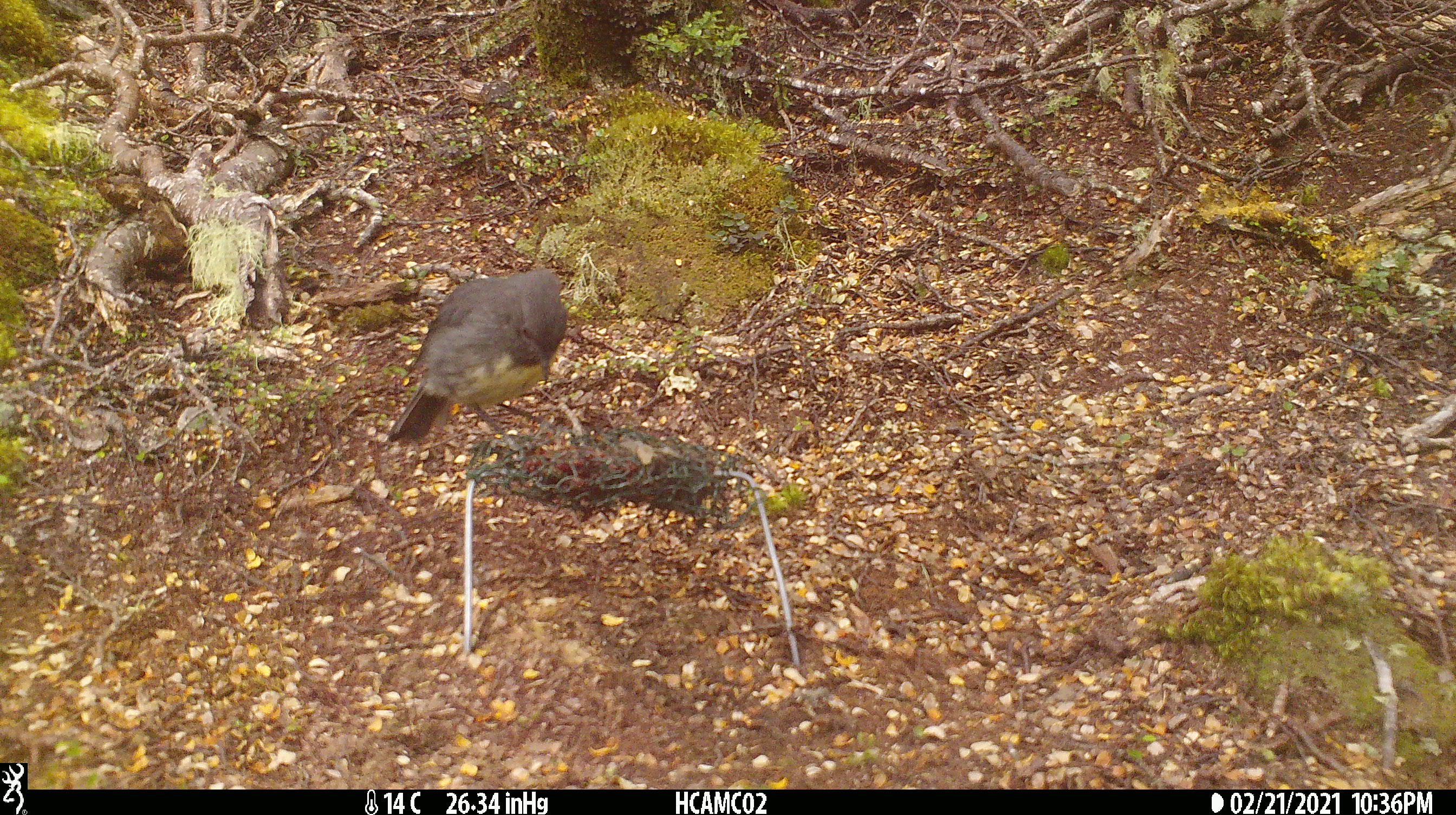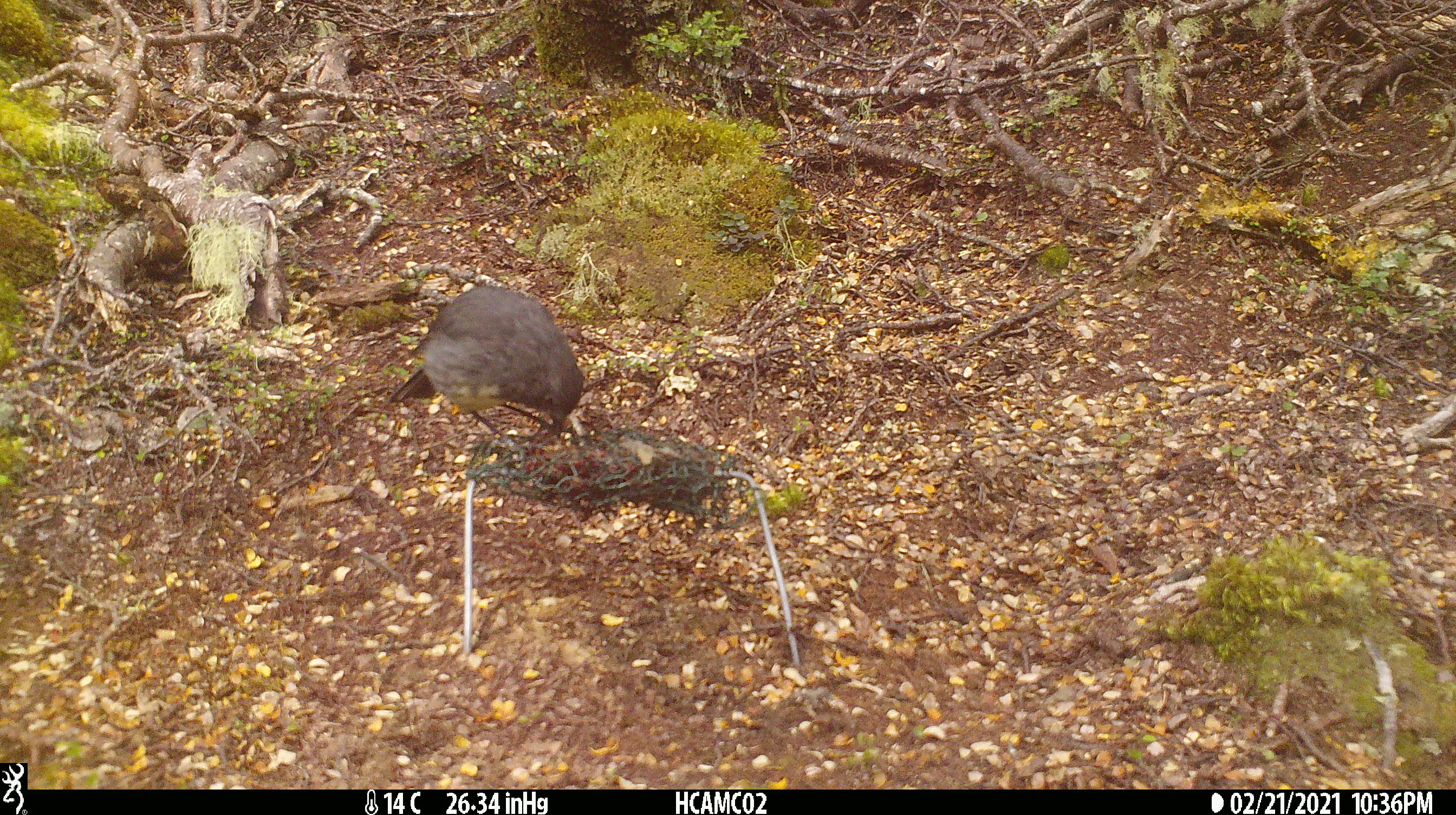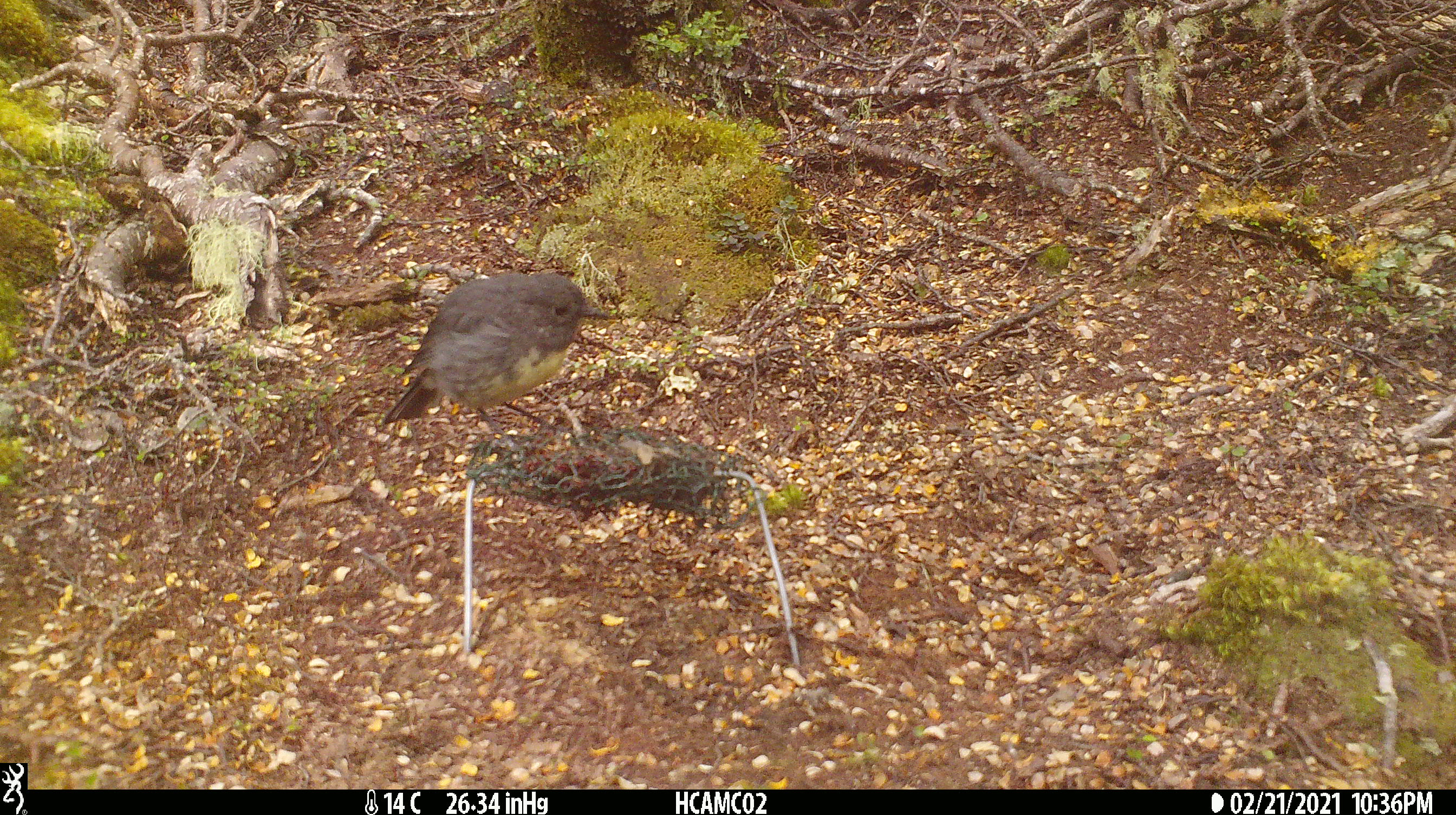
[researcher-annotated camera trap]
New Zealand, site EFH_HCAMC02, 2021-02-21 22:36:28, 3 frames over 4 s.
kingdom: Animalia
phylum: Chordata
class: Aves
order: Passeriformes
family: Petroicidae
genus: Petroica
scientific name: Petroica australis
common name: new zealand robin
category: robin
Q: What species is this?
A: Robin (new zealand robin) (Petroica australis).